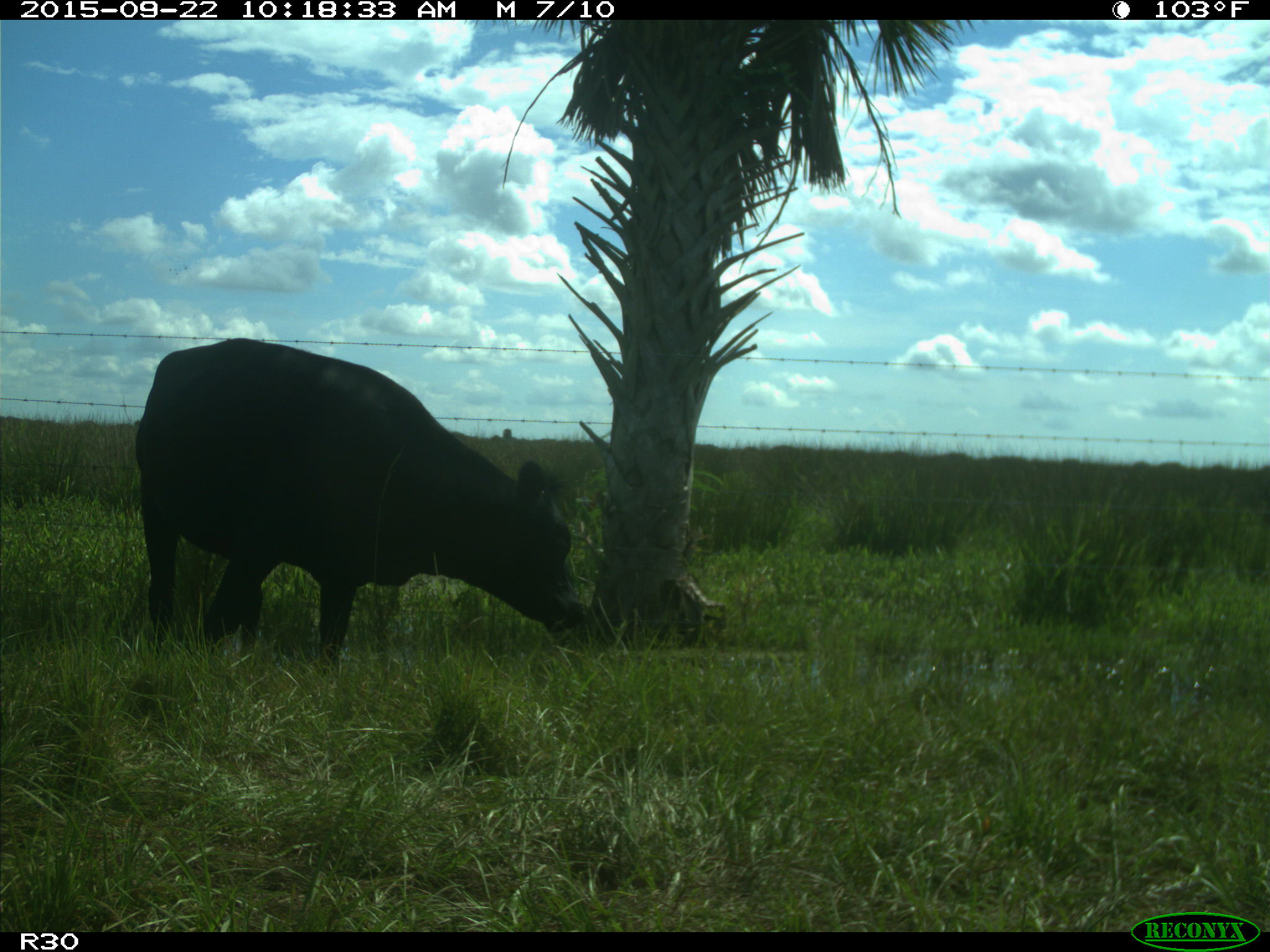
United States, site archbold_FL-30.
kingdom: Animalia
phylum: Chordata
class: Mammalia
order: Artiodactyla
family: Bovidae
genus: Bos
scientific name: Bos taurus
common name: domestic cow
Bos taurus (domestic cow).